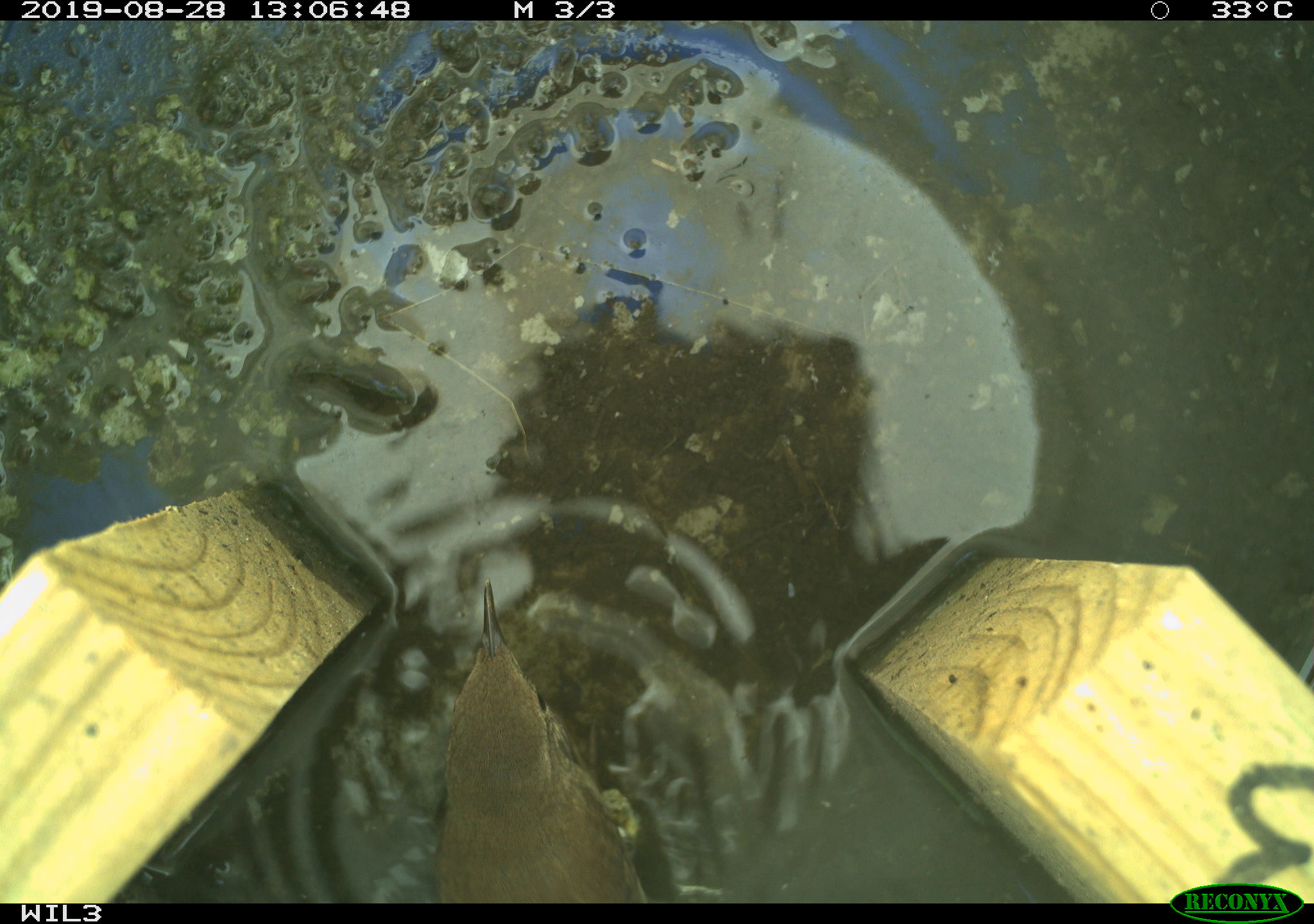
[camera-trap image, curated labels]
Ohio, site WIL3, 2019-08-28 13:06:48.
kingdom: Animalia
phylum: Chordata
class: Aves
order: Passeriformes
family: Troglodytidae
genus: Troglodytes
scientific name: Troglodytes aedon aedon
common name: northern house wren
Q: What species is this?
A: Northern house wren (Troglodytes aedon aedon).